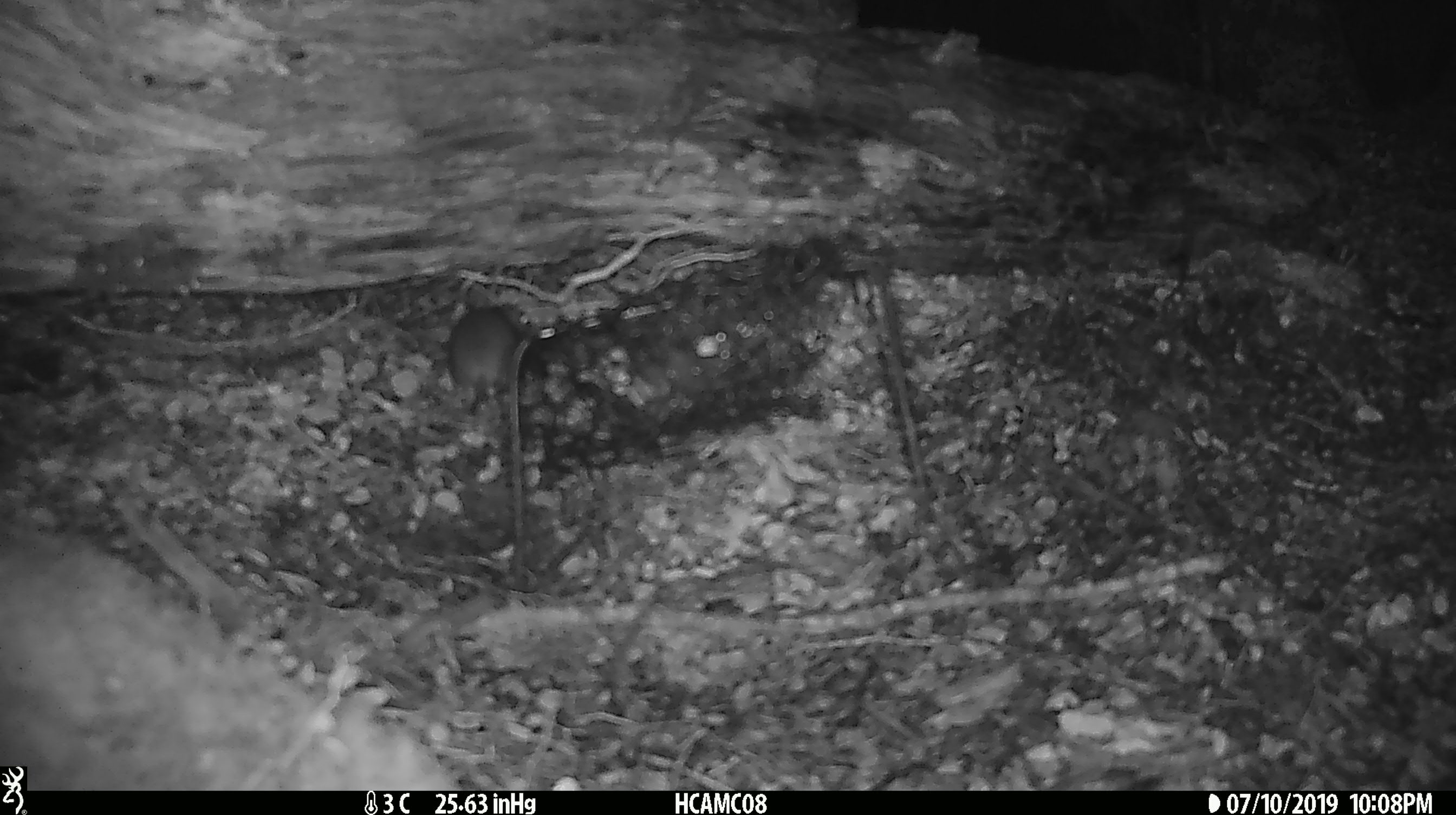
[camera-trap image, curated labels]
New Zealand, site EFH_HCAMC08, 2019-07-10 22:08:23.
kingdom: Animalia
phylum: Chordata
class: Mammalia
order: Rodentia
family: Muridae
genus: Mus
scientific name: Mus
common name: mouse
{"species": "mouse (Mus)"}